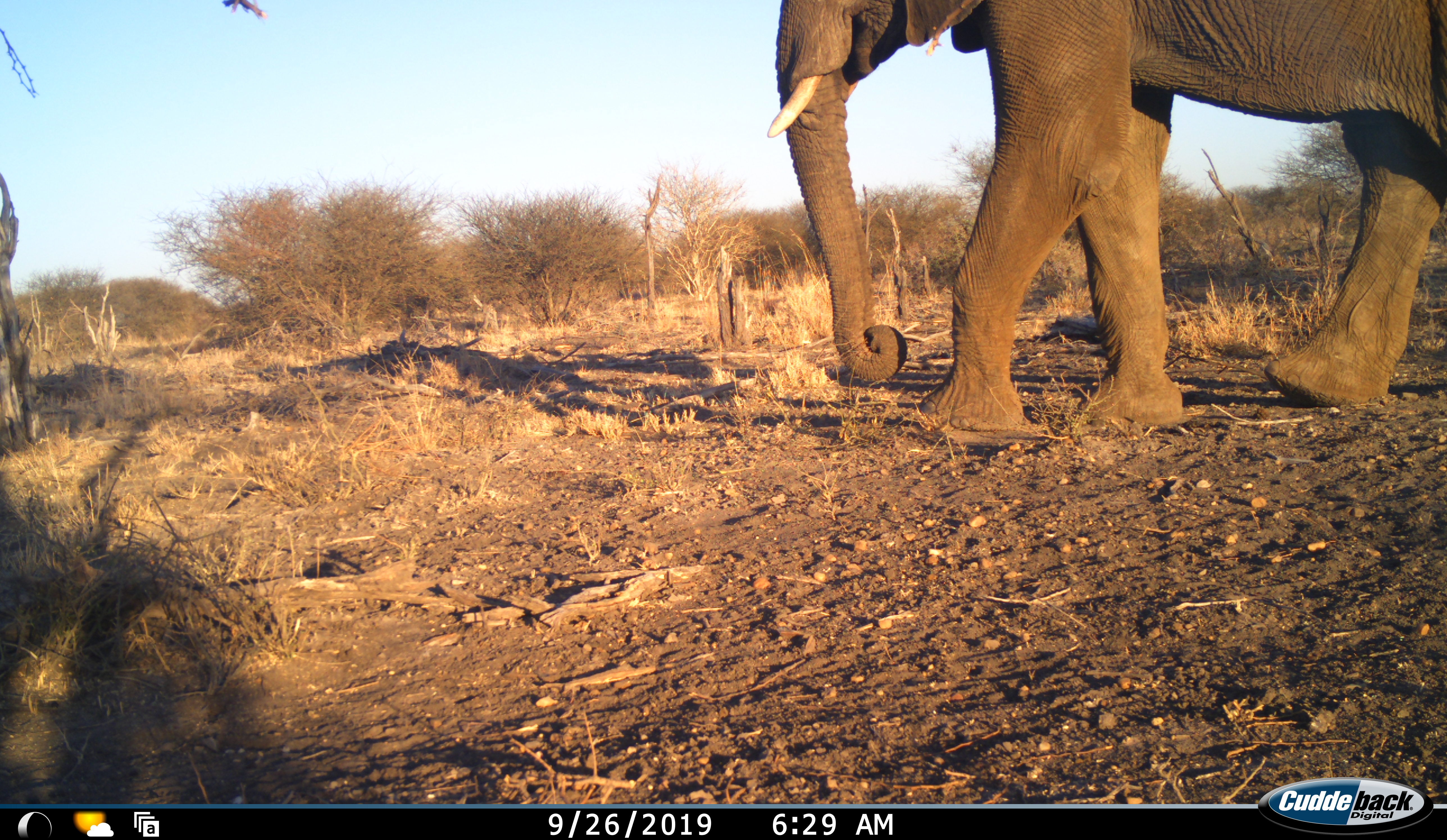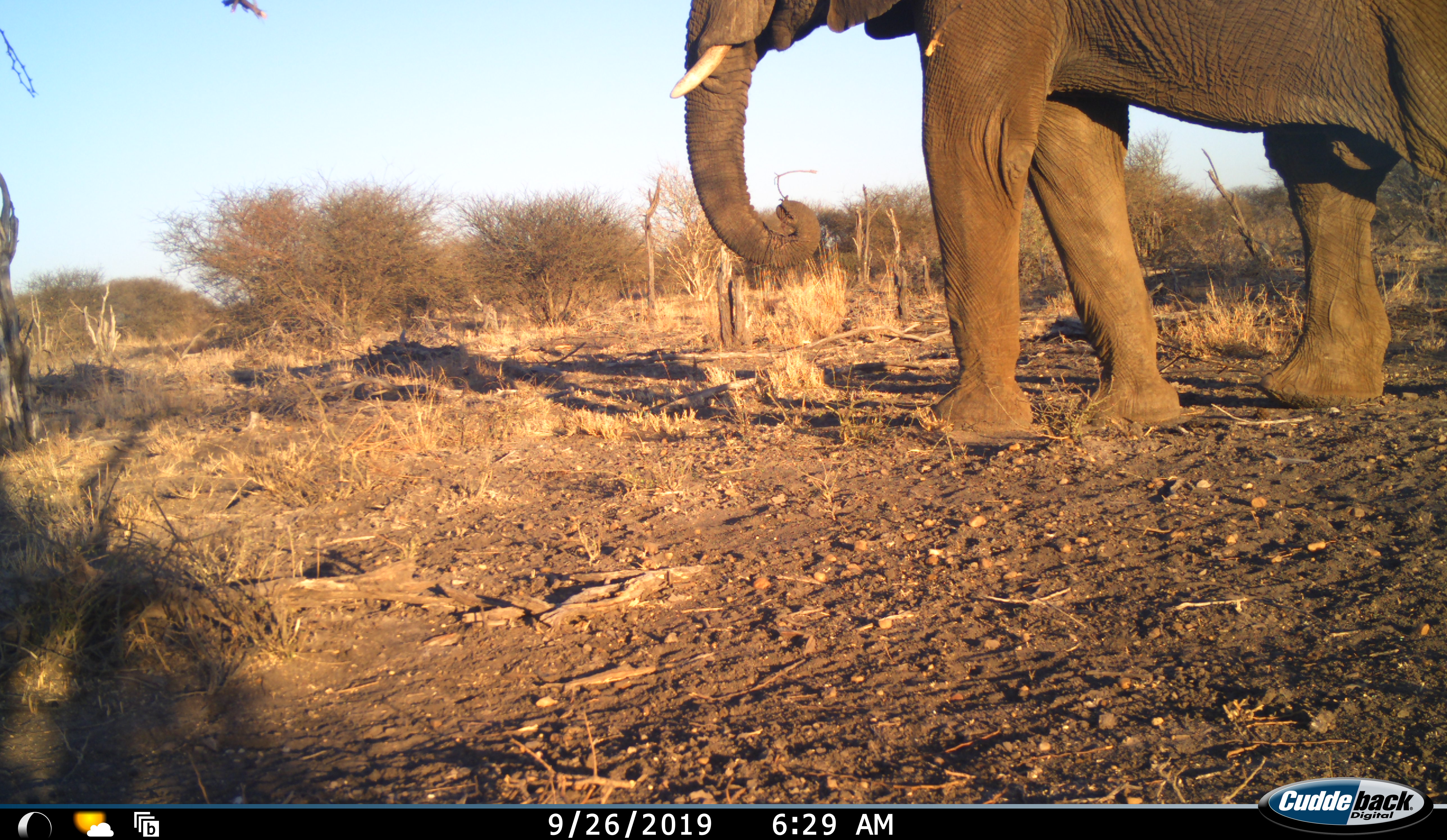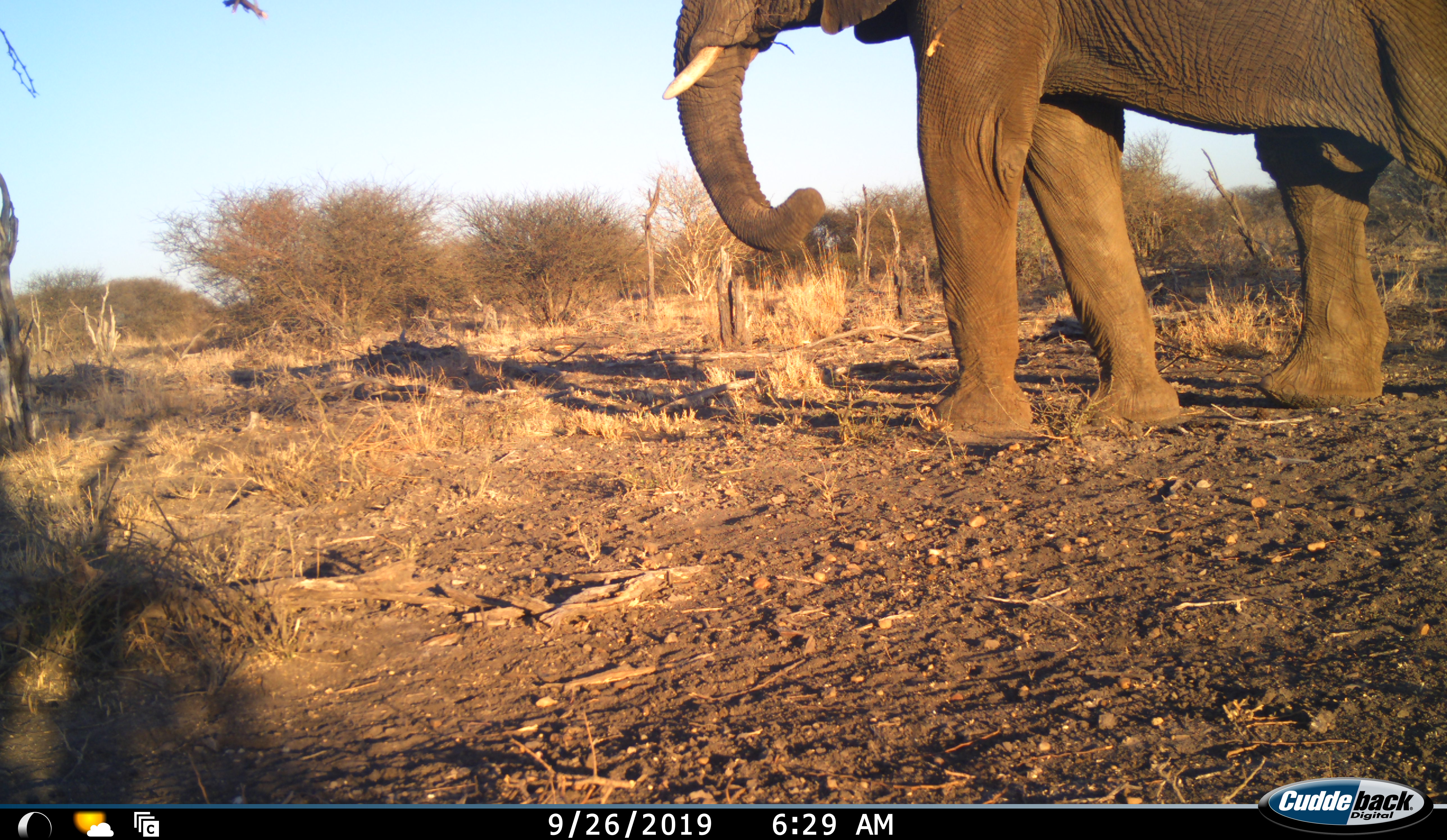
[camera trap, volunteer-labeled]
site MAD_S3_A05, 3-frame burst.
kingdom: Animalia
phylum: Chordata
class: Mammalia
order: Proboscidea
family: Elephantidae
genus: Loxodonta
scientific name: Loxodonta africana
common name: african bush elephant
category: elephant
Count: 1.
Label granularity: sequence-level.